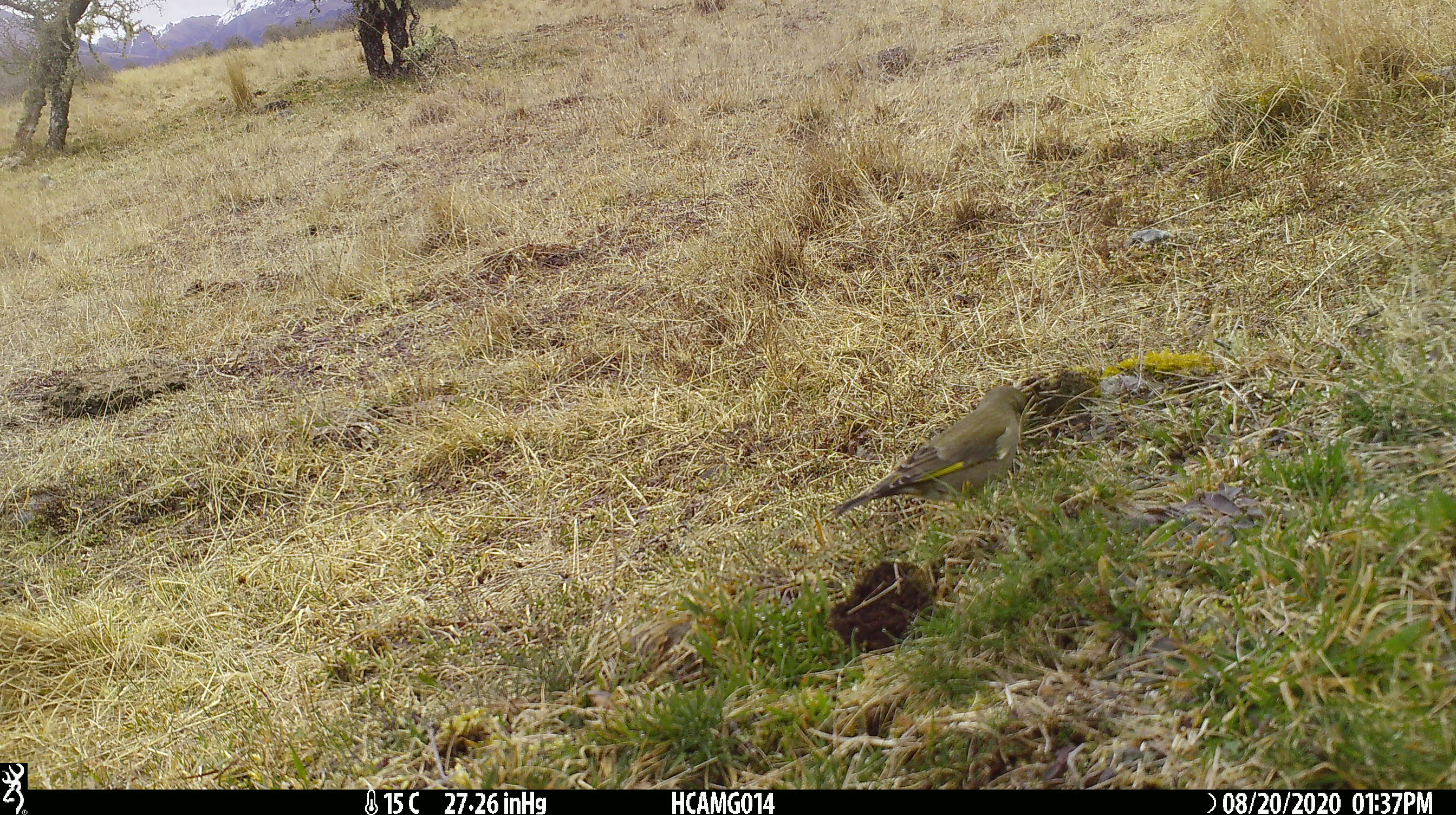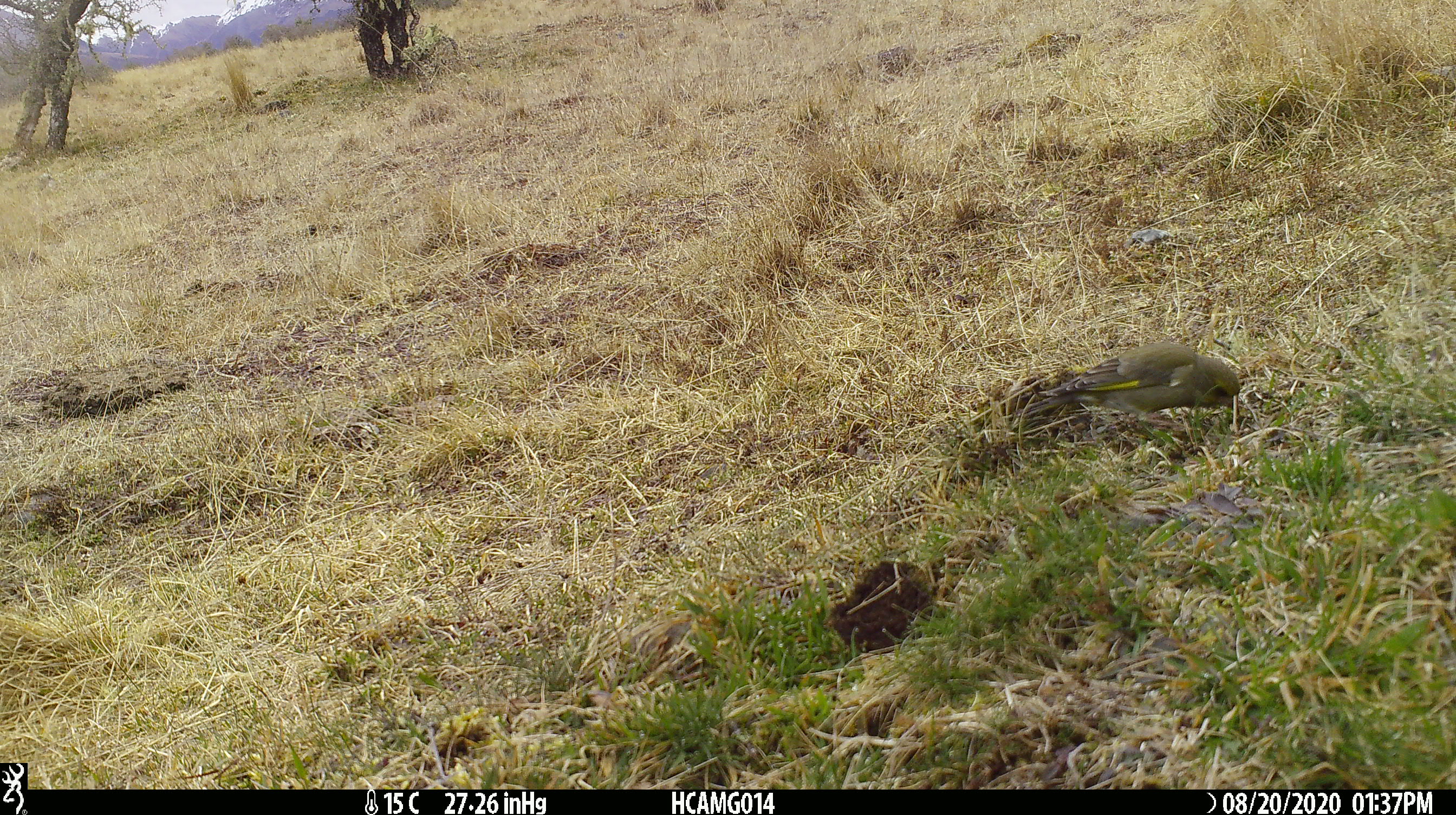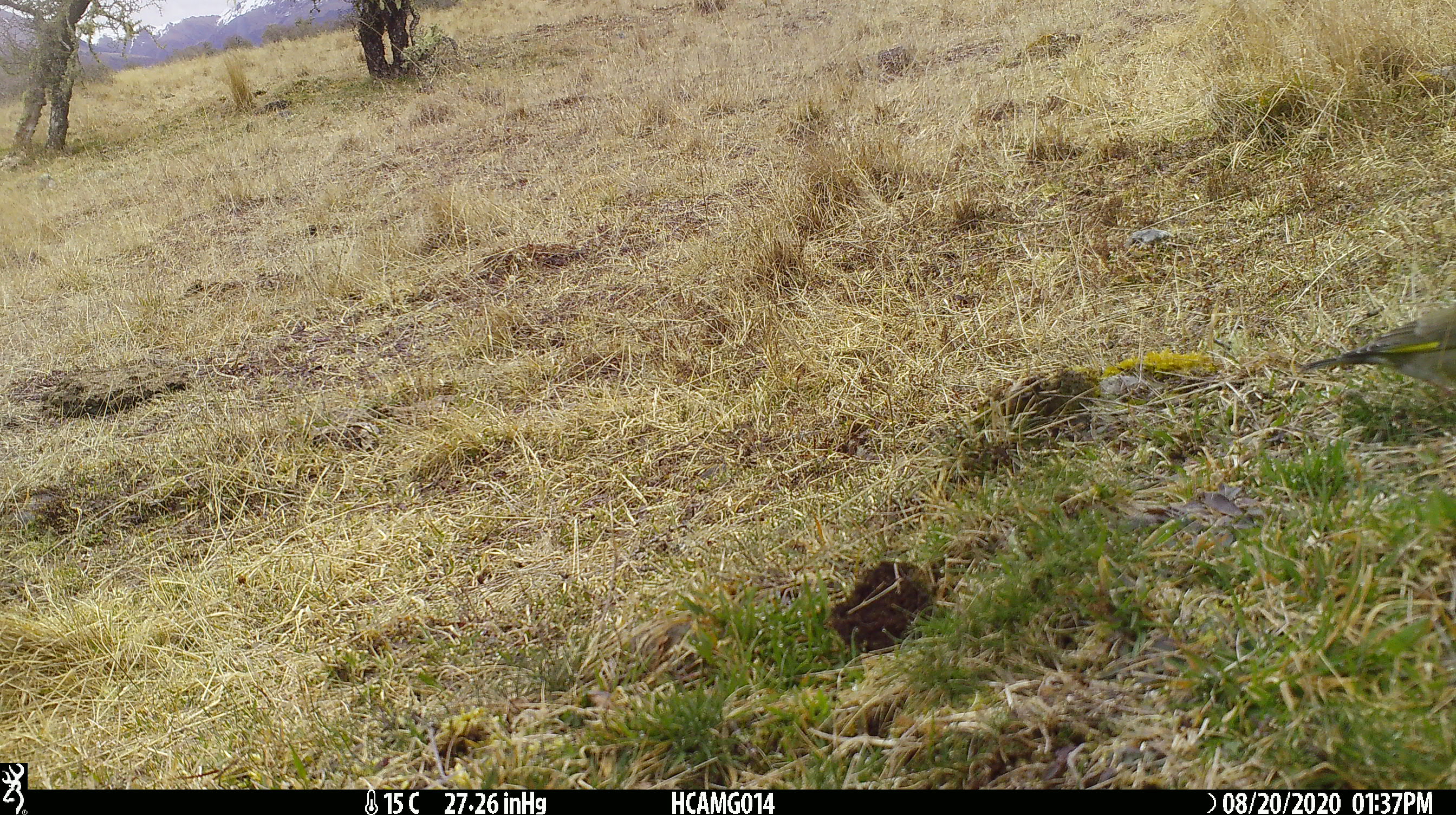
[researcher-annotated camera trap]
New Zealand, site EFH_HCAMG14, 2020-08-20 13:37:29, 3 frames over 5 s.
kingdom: Animalia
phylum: Chordata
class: Aves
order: Passeriformes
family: Fringillidae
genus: Chloris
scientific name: Chloris chloris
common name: greenfinch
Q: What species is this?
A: Greenfinch (Chloris chloris).